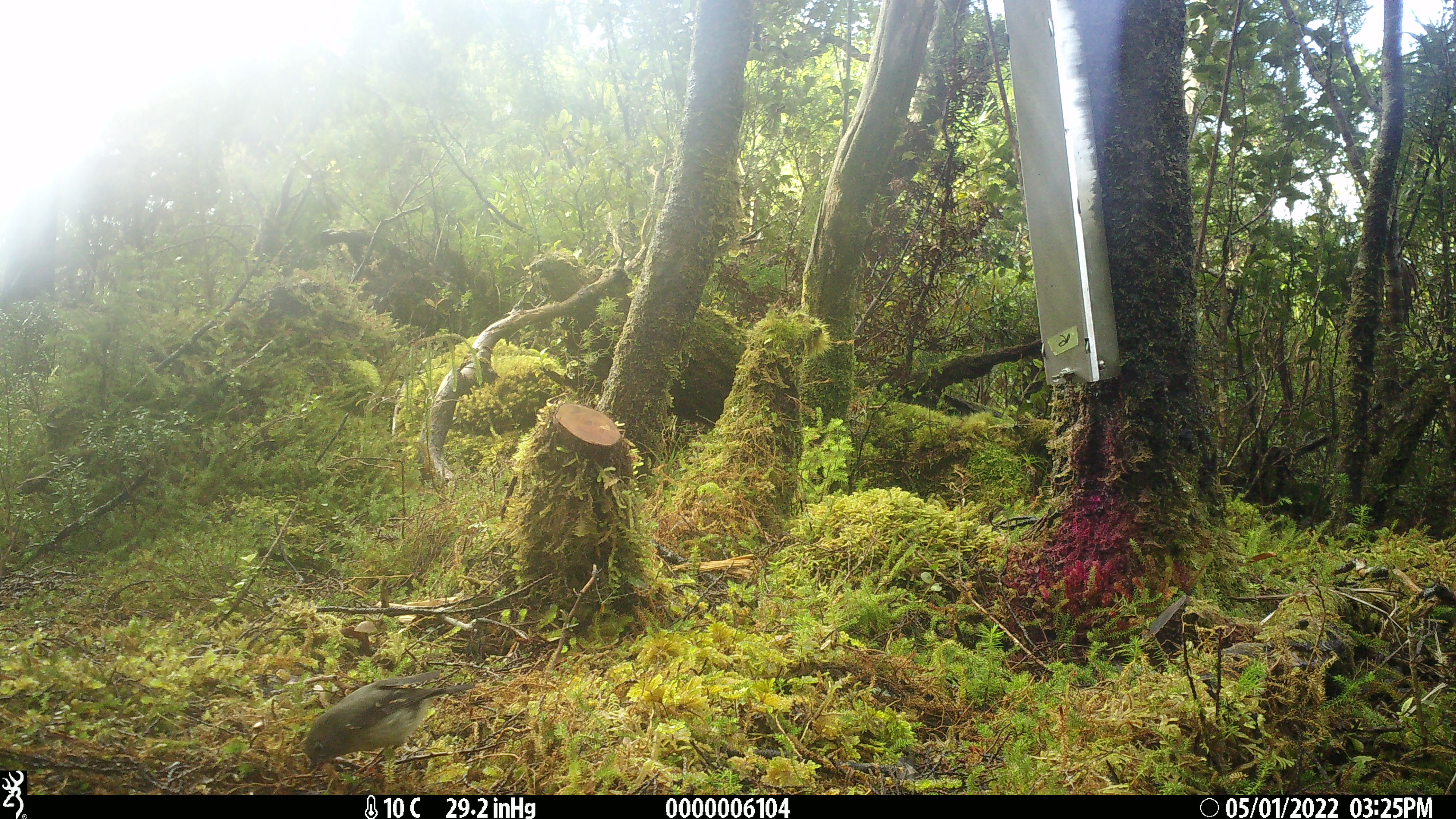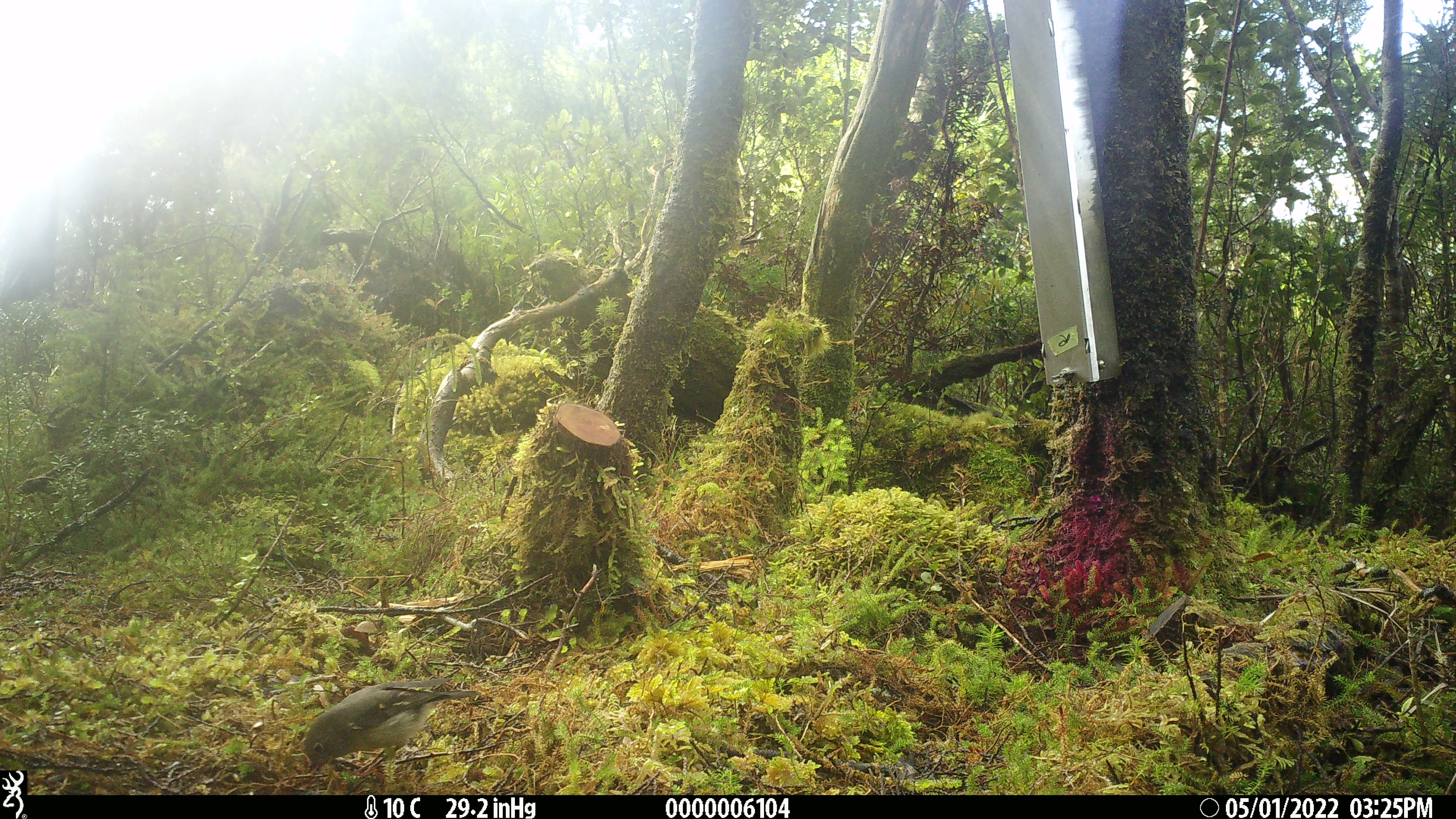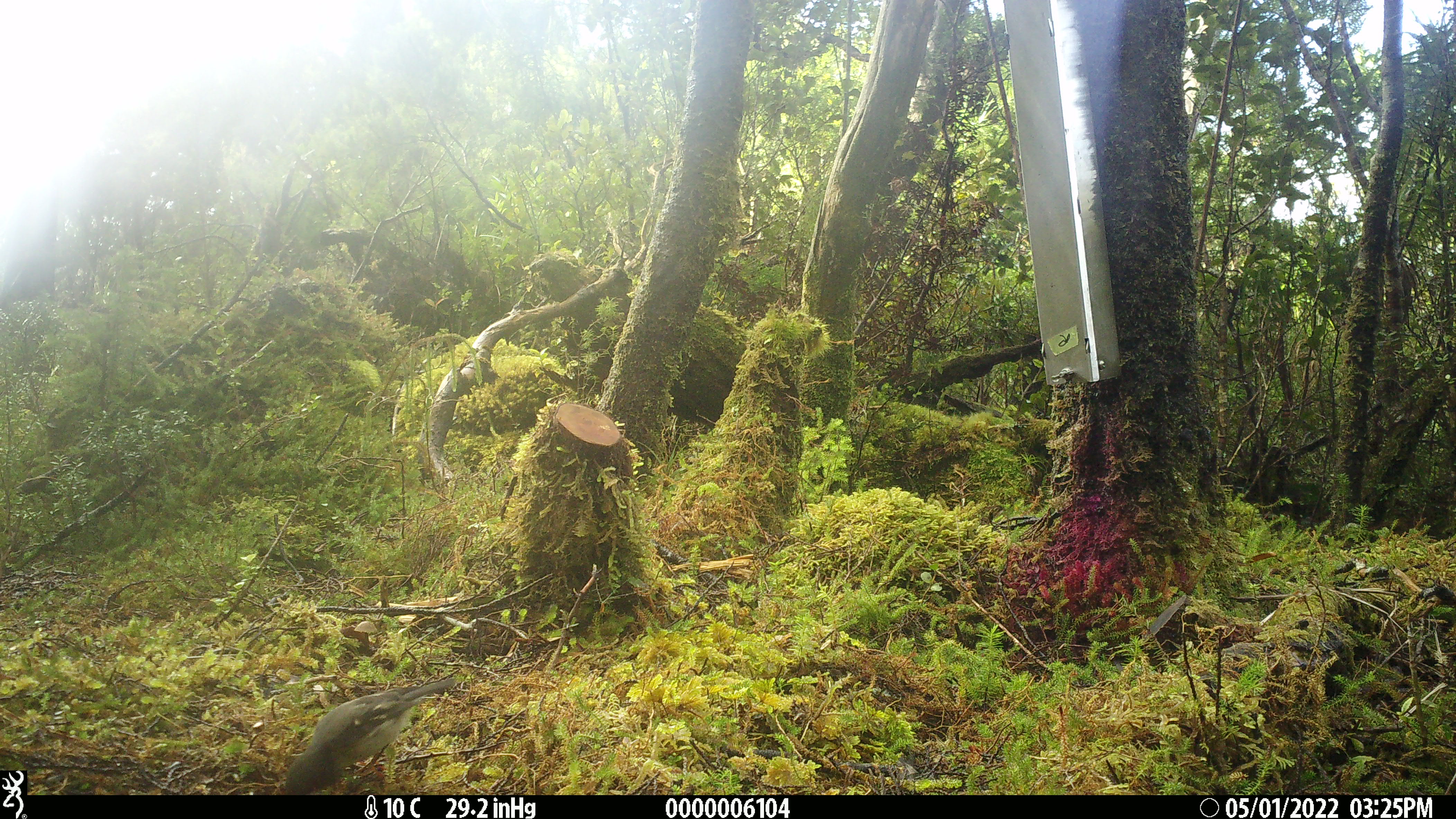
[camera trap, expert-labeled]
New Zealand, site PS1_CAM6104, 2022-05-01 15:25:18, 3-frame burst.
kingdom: Animalia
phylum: Chordata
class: Aves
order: Passeriformes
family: Petroicidae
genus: Petroica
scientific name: Petroica macrocephala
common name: tomtit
Tomtit (Petroica macrocephala).